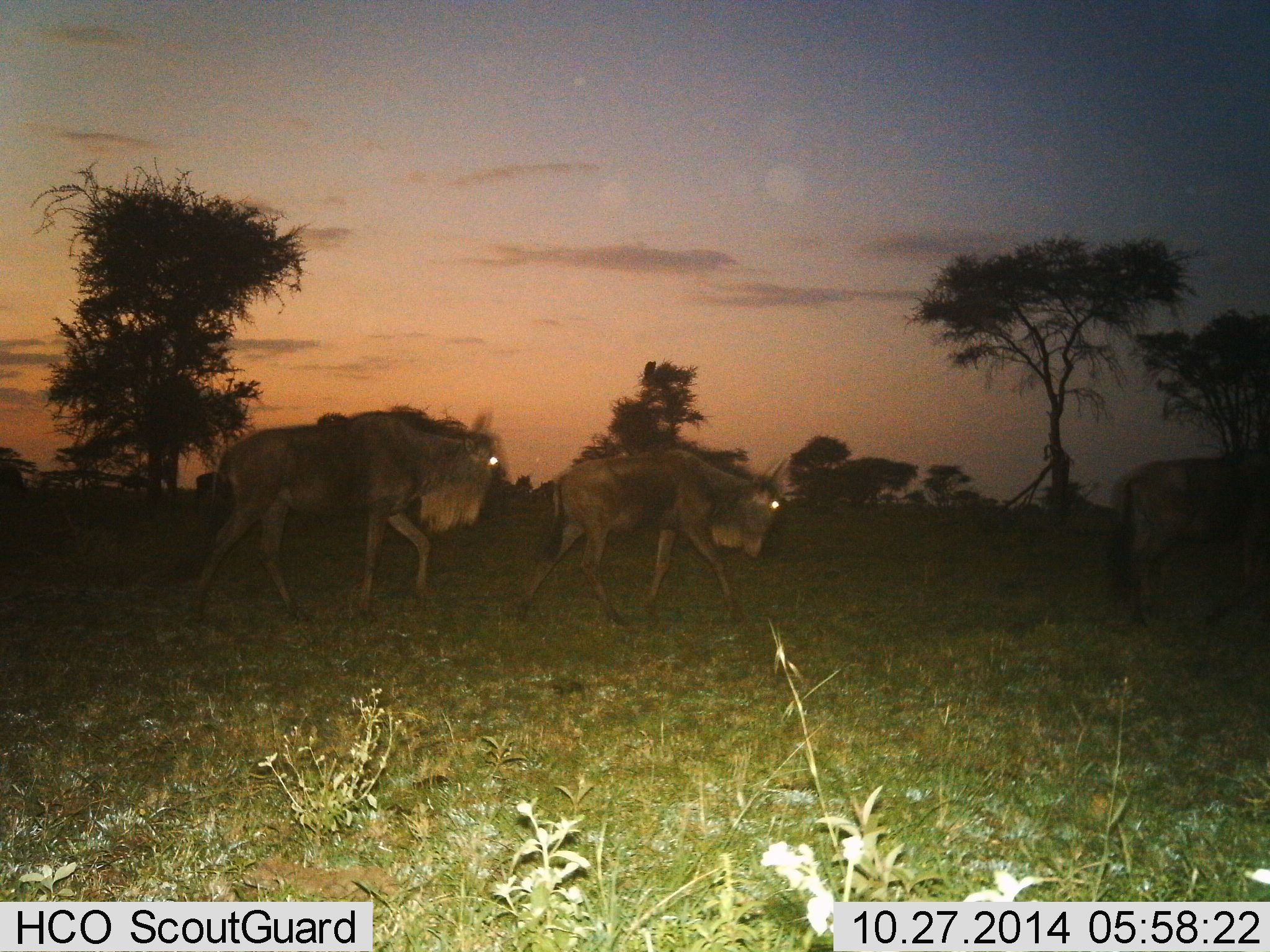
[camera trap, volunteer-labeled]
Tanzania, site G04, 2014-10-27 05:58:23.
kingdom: Animalia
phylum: Chordata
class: Mammalia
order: Artiodactyla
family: Bovidae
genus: Connochaetes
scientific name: Connochaetes taurinus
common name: blue wildebeest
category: wildebeest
Wildebeest (blue wildebeest) (Connochaetes taurinus), count 3. Behavior (volunteer vote fractions): standing 10%, resting 0%, moving 90%, interacting 0%. Young present (vote fraction): 0%. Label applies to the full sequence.